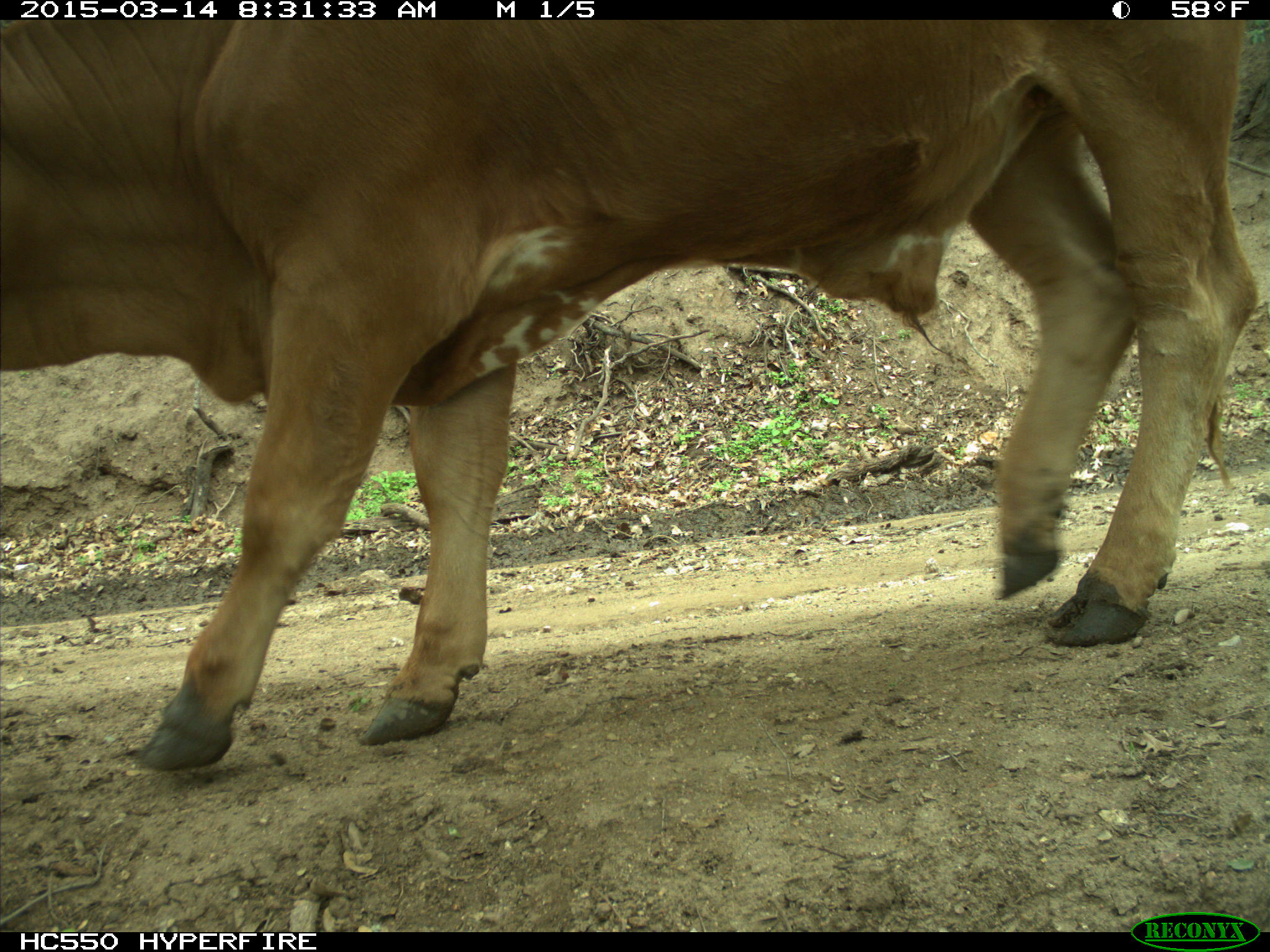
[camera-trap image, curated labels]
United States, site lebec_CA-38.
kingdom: Animalia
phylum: Chordata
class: Mammalia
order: Artiodactyla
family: Bovidae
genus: Bos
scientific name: Bos taurus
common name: domestic cow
Bos taurus (domestic cow).